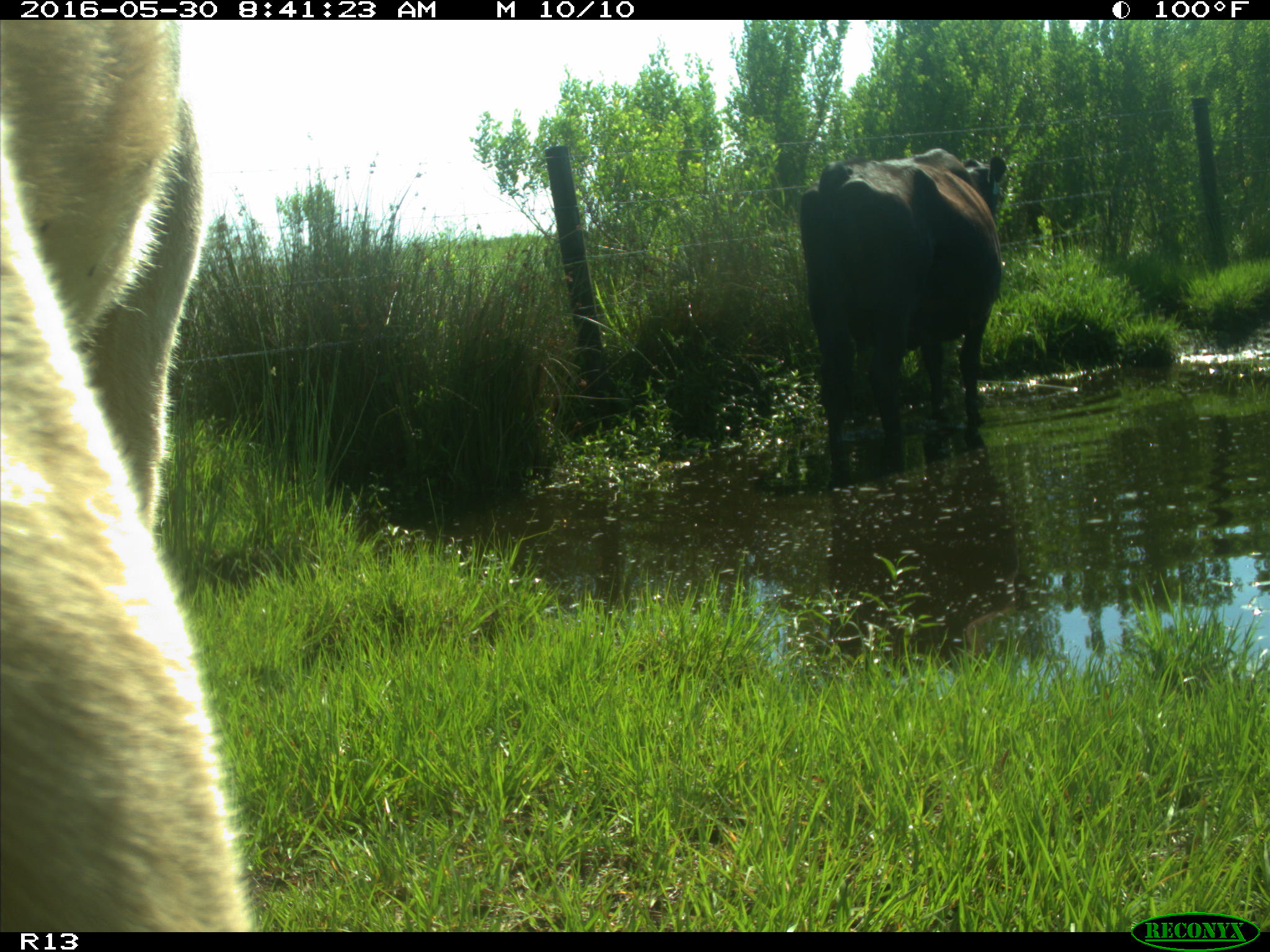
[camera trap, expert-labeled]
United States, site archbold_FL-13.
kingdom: Animalia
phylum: Chordata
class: Mammalia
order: Artiodactyla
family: Bovidae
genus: Bos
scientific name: Bos taurus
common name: domestic cow